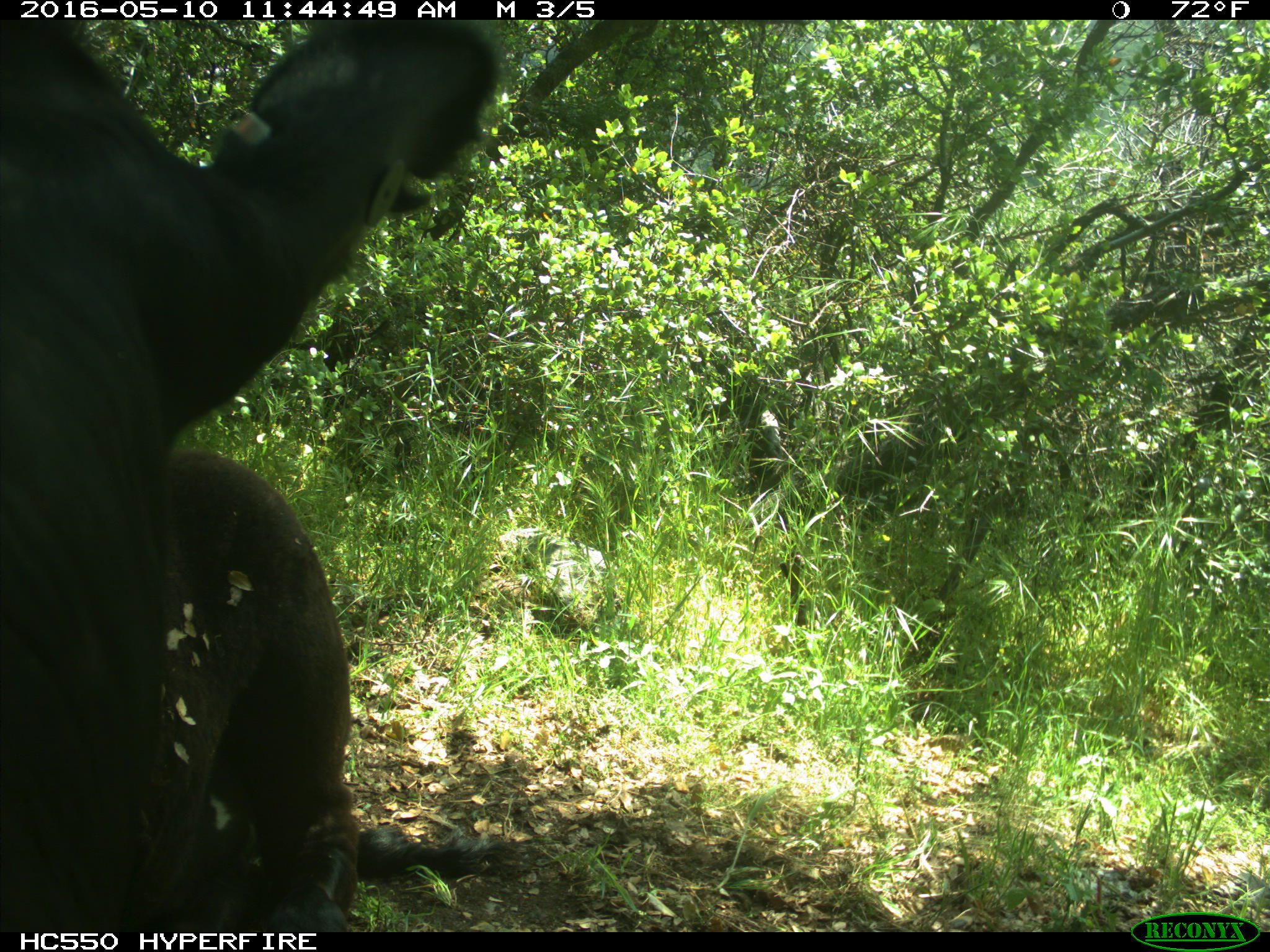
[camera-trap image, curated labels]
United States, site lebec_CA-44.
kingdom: Animalia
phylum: Chordata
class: Mammalia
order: Artiodactyla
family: Bovidae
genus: Bos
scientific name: Bos taurus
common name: domestic cow